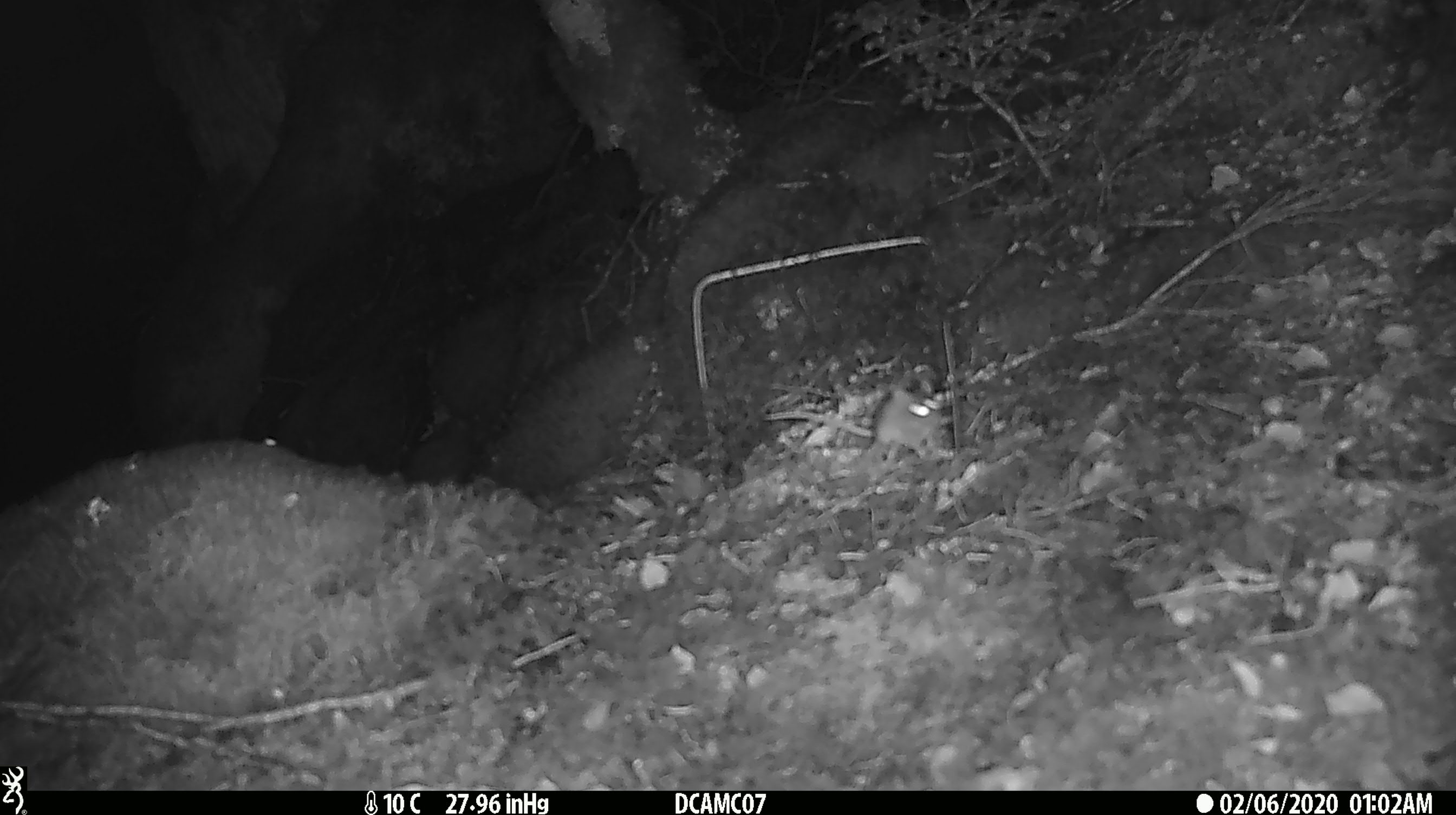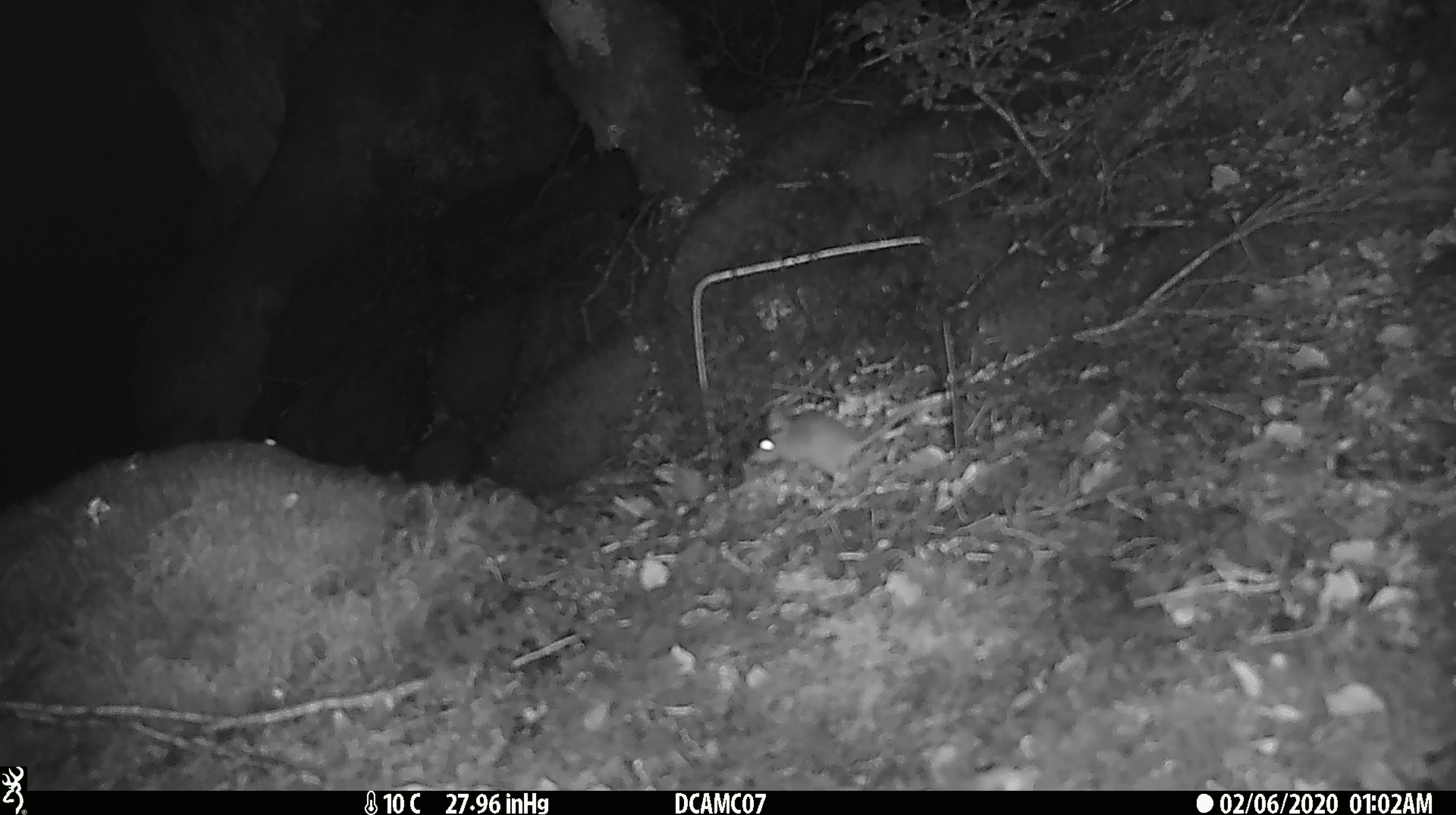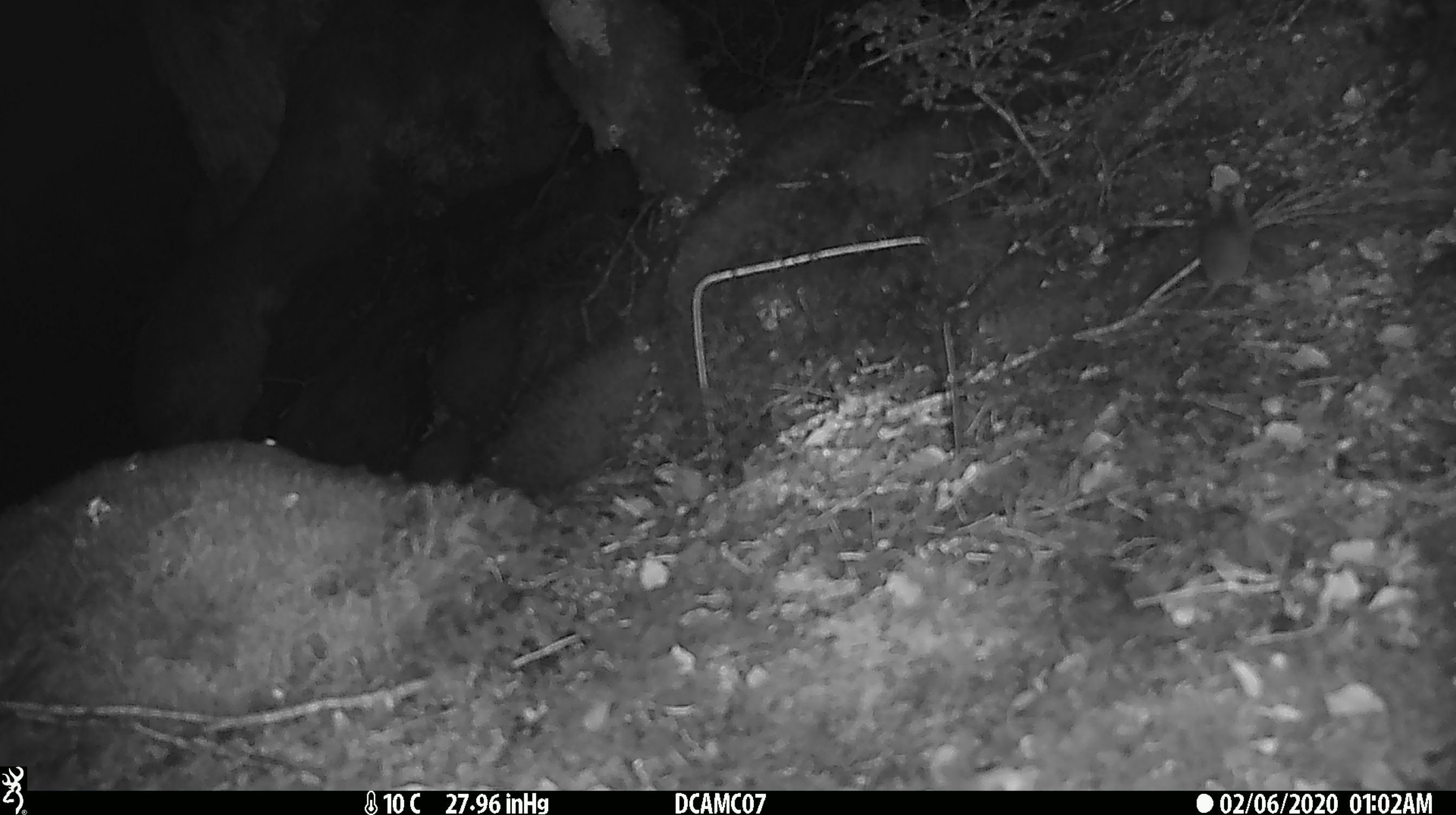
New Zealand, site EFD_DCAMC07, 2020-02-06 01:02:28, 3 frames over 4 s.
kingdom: Animalia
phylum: Chordata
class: Mammalia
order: Rodentia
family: Muridae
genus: Mus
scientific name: Mus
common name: mouse